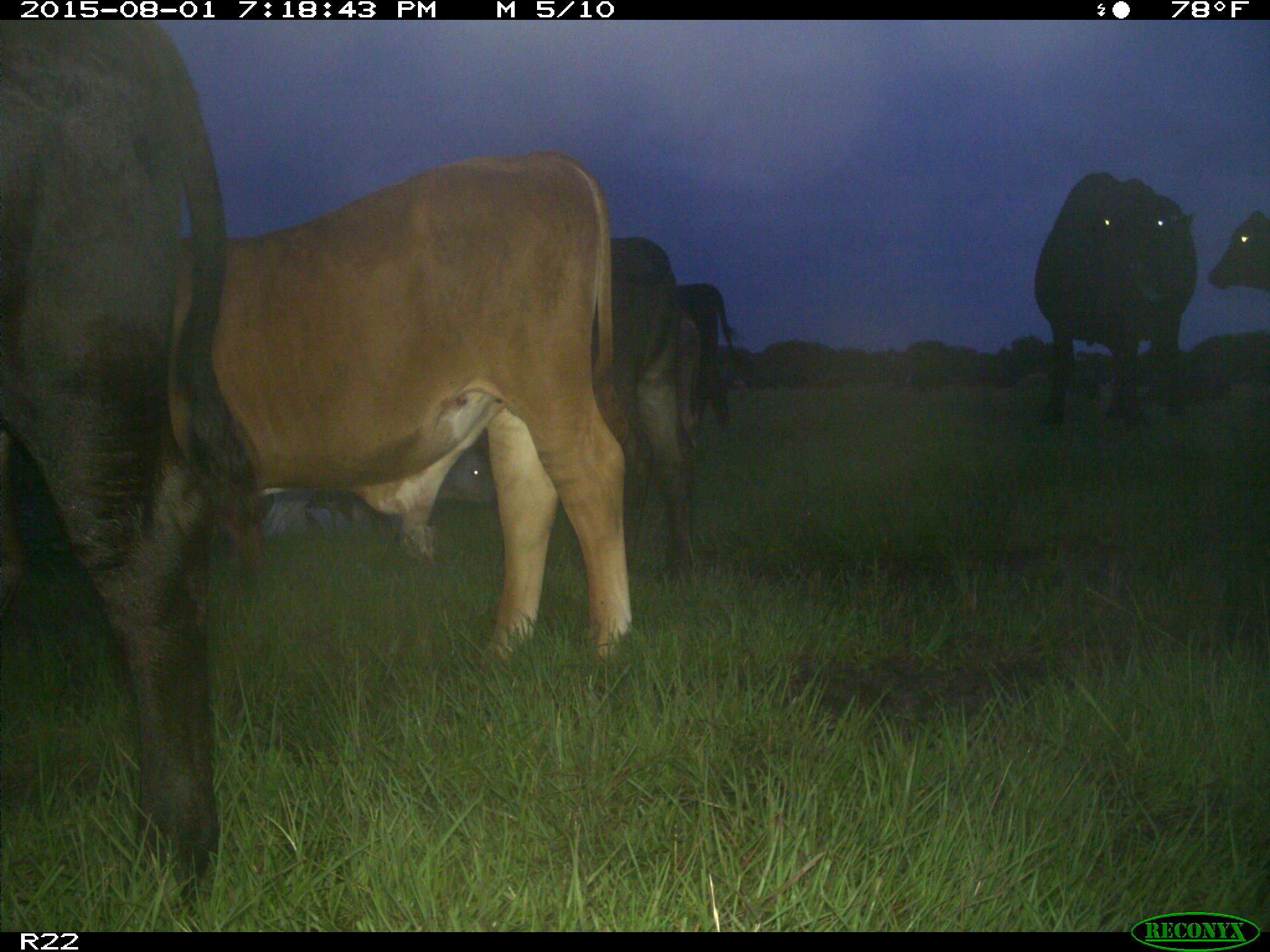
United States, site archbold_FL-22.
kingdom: Animalia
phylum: Chordata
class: Mammalia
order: Artiodactyla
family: Bovidae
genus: Bos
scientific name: Bos taurus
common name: domestic cow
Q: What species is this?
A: Bos taurus (domestic cow).